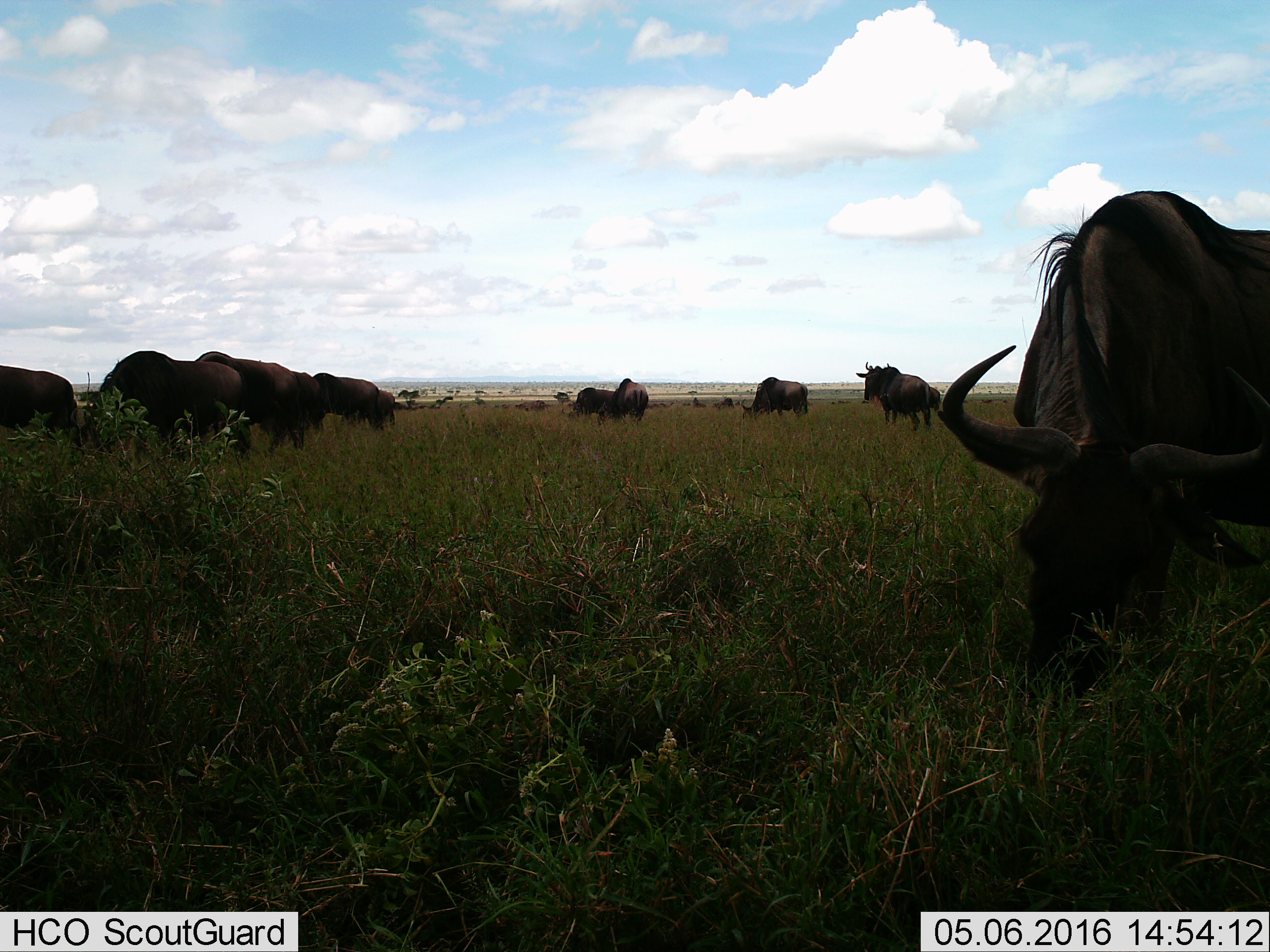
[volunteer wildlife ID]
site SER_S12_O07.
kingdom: Animalia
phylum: Chordata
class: Mammalia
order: Artiodactyla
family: Bovidae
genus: Connochaetes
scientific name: Connochaetes taurinus taurinus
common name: blue wildebeest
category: wildebeestblue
Wildebeestblue (blue wildebeest) (Connochaetes taurinus taurinus), count 11-50. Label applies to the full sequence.